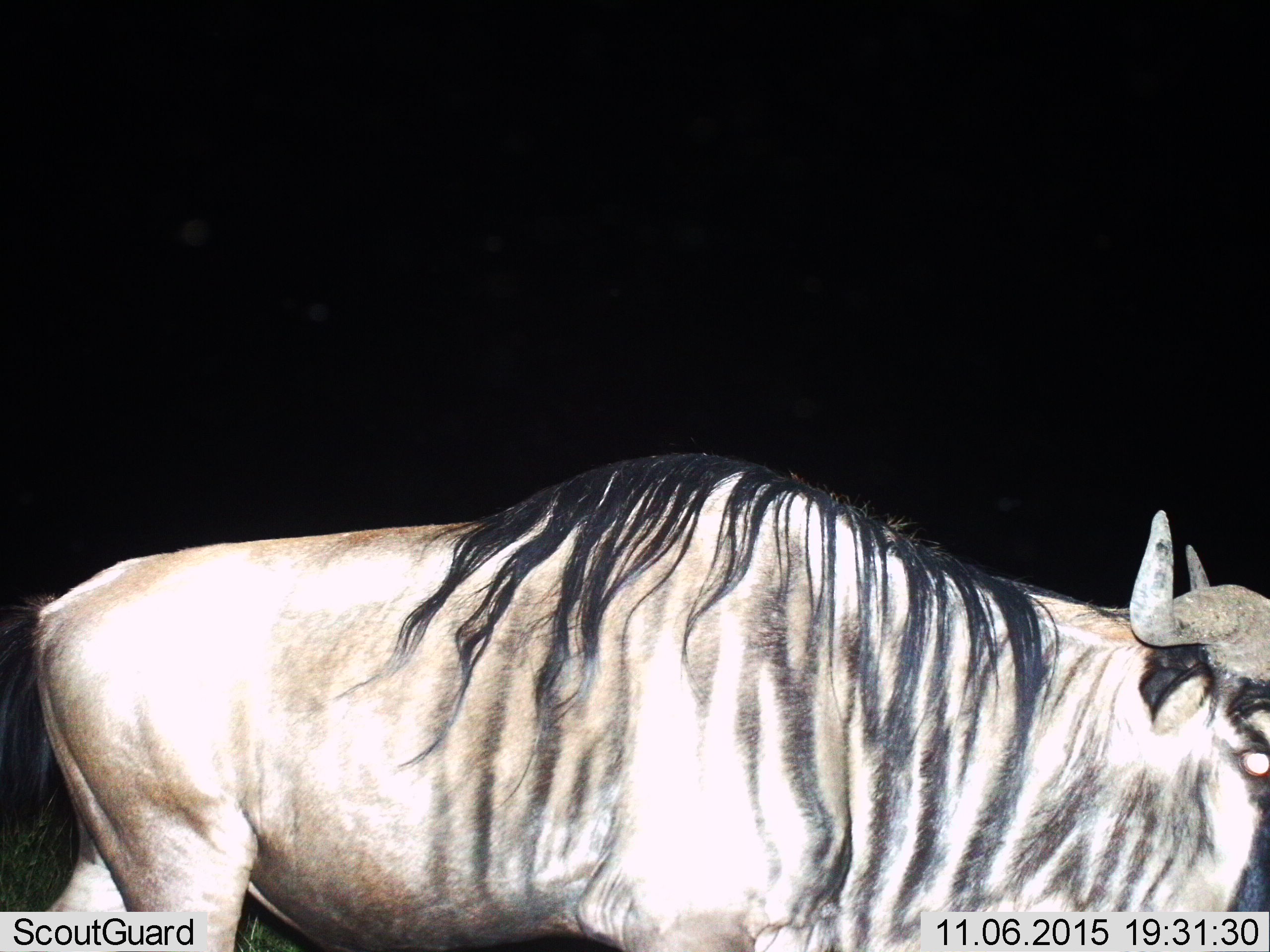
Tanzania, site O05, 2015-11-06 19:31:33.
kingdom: Animalia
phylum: Chordata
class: Mammalia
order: Artiodactyla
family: Bovidae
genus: Connochaetes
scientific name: Connochaetes taurinus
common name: blue wildebeest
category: wildebeest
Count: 1.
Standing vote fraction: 67%.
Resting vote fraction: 0%.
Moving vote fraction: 33%.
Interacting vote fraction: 0%.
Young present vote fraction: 0%.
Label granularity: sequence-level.